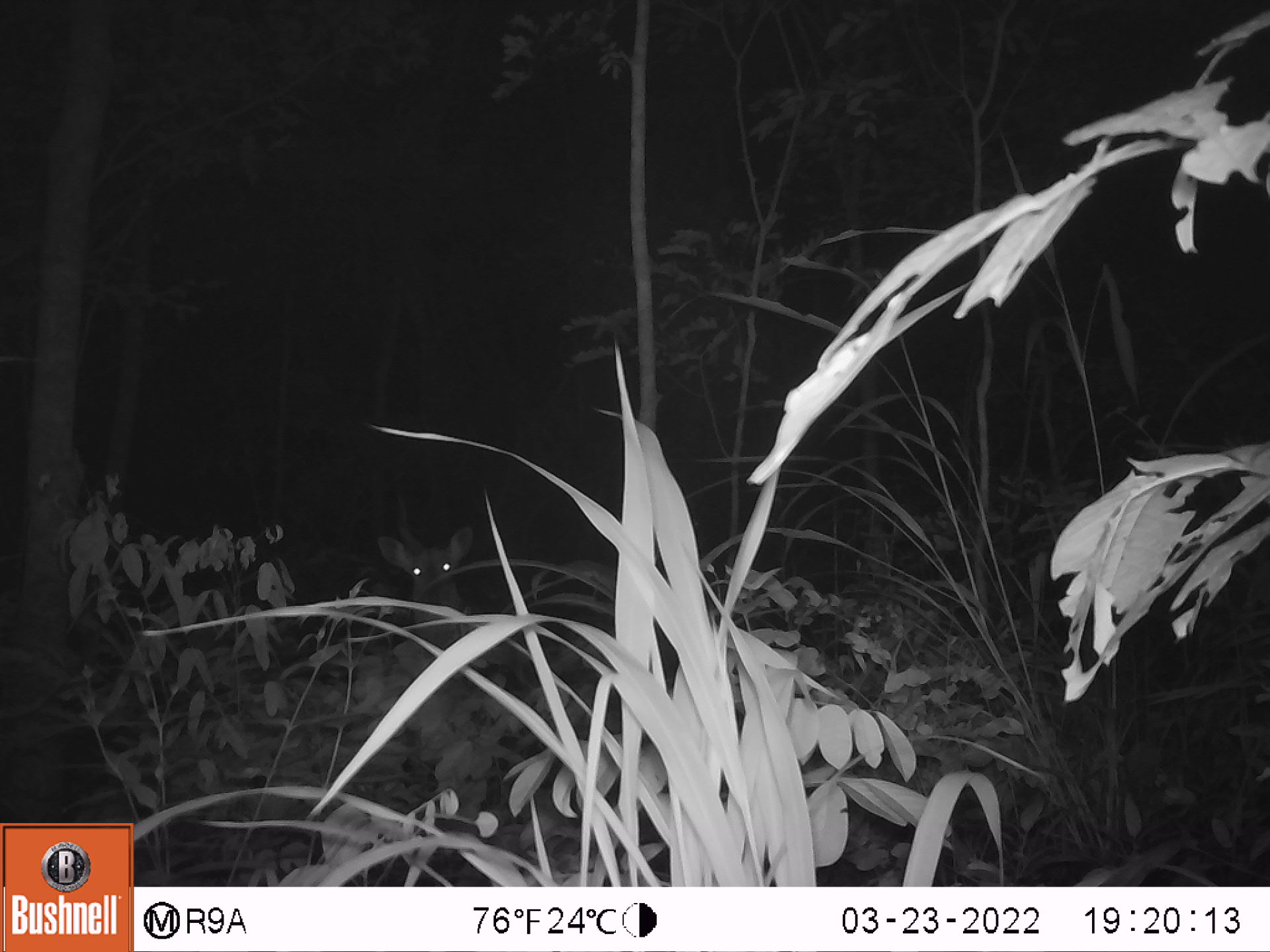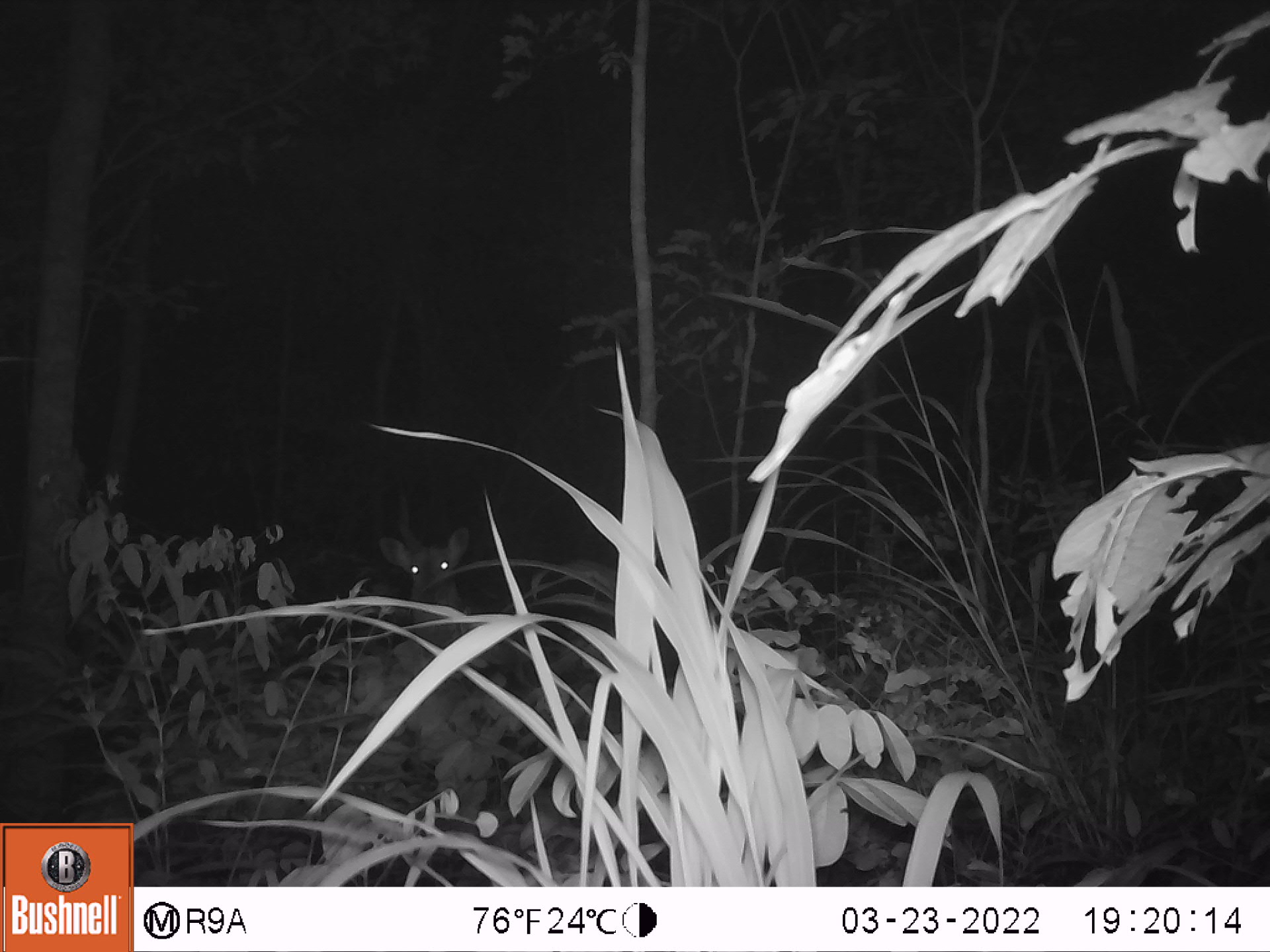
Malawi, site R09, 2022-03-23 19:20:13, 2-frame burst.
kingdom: Animalia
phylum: Chordata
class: Mammalia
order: Artiodactyla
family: Bovidae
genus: Tragelaphus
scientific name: Tragelaphus sylvaticus sylvaticus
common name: cape bushbuck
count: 1